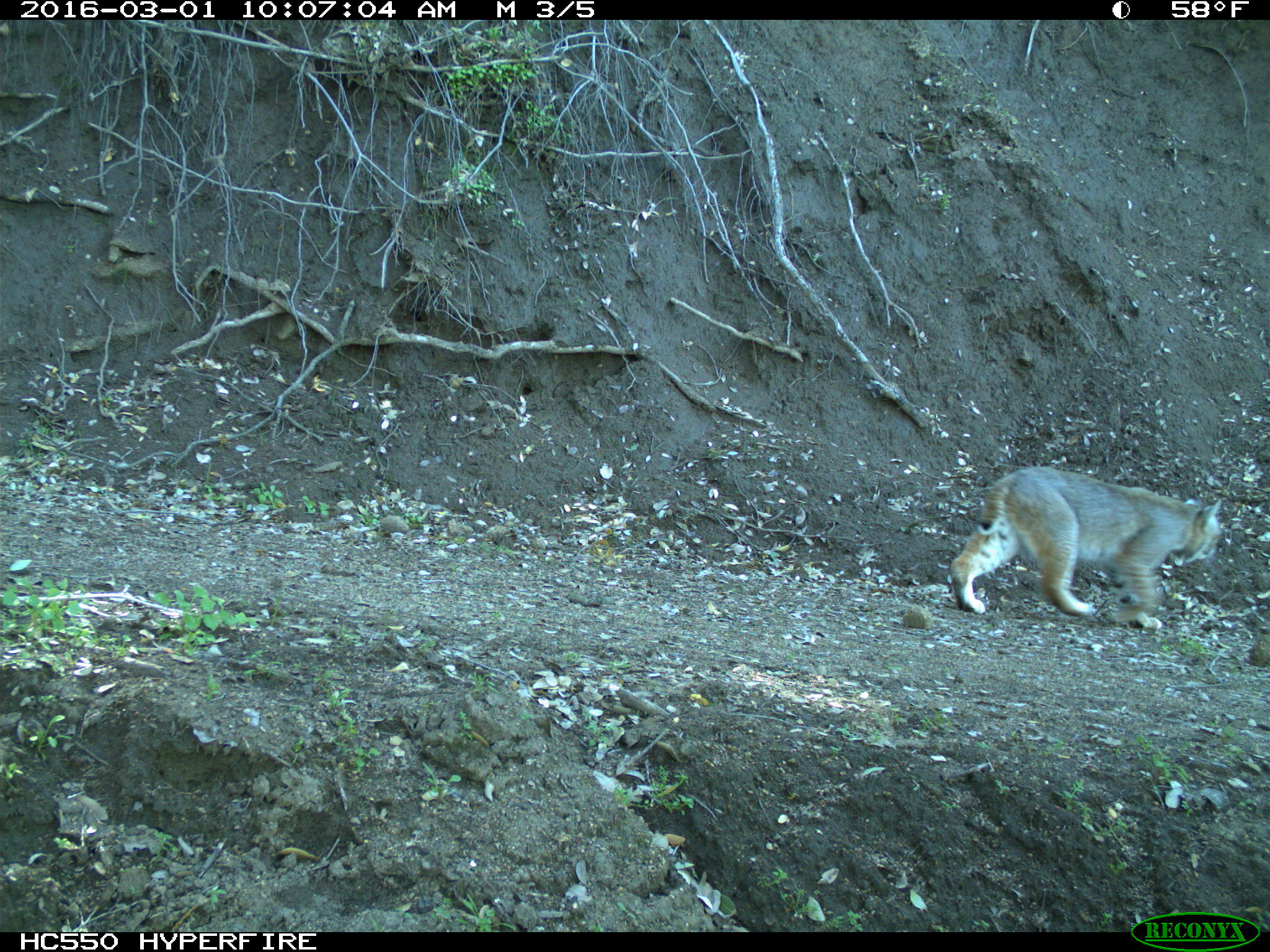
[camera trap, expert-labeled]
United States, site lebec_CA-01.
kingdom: Animalia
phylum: Chordata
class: Mammalia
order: Carnivora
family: Felidae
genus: Lynx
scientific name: Lynx rufus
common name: bobcat